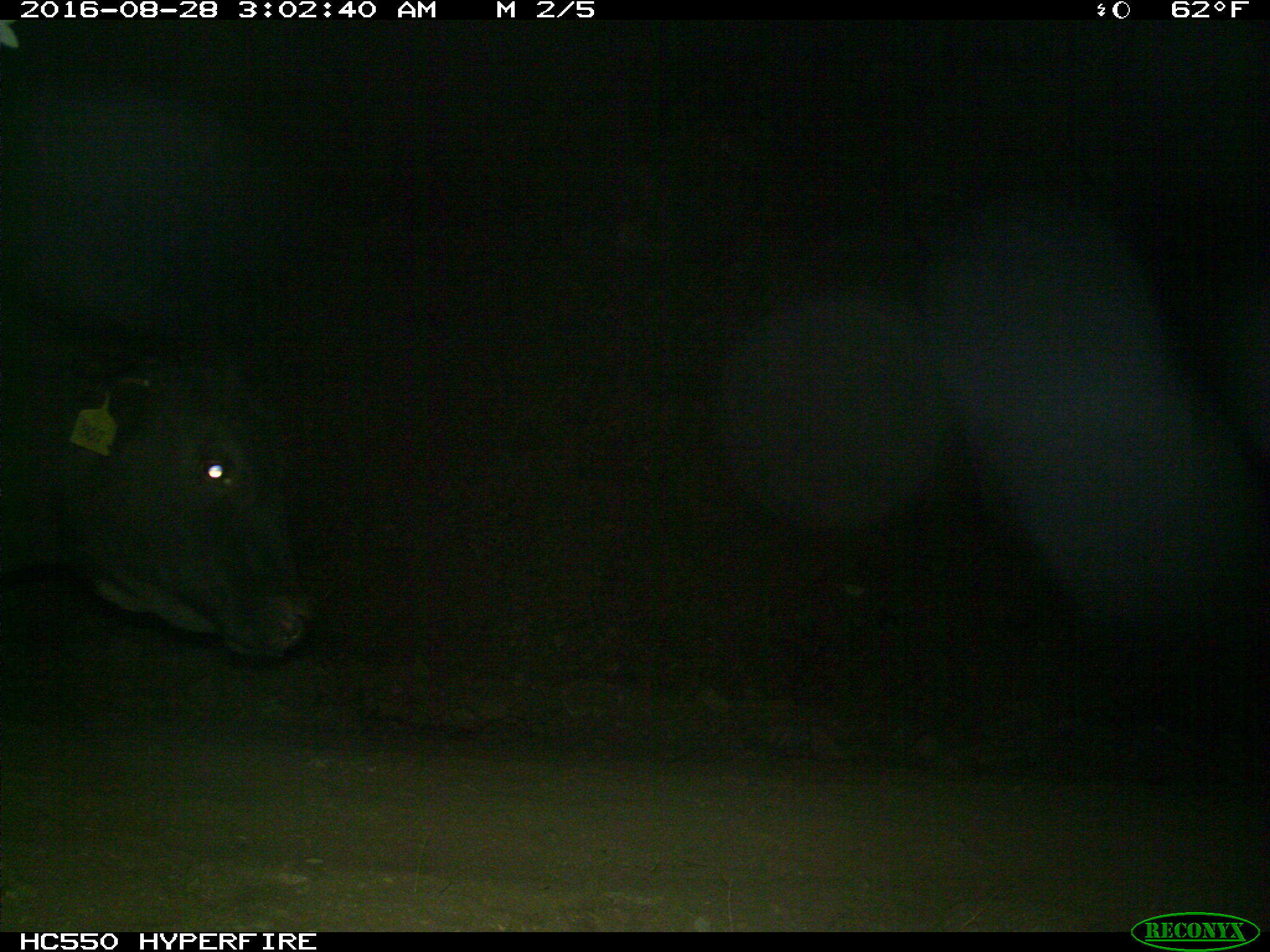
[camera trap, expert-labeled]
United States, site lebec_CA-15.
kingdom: Animalia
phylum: Chordata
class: Mammalia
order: Artiodactyla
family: Bovidae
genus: Bos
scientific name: Bos taurus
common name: domestic cow